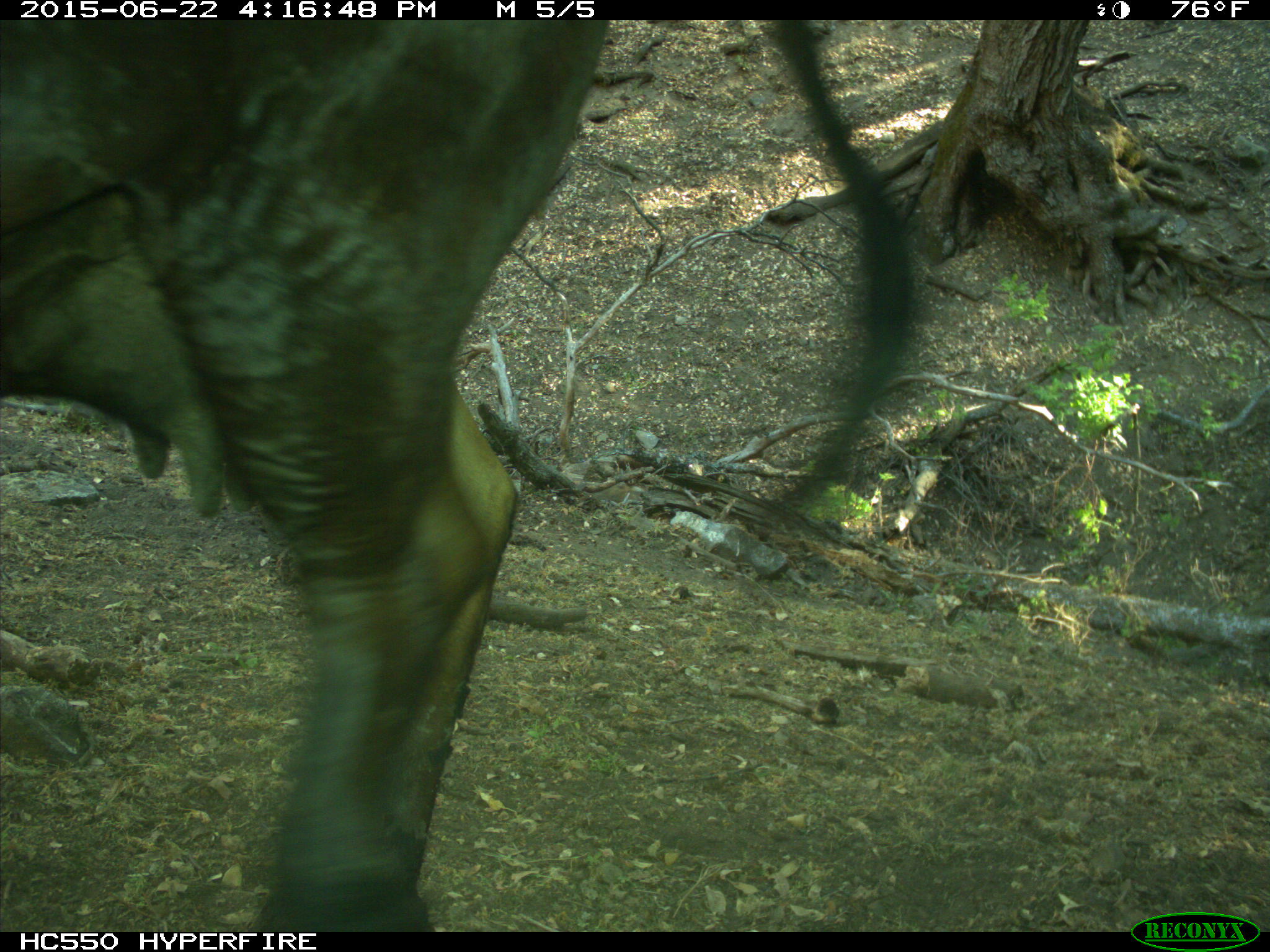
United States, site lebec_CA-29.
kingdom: Animalia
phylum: Chordata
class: Mammalia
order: Artiodactyla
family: Bovidae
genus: Bos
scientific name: Bos taurus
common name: domestic cow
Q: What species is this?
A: Bos taurus (domestic cow).